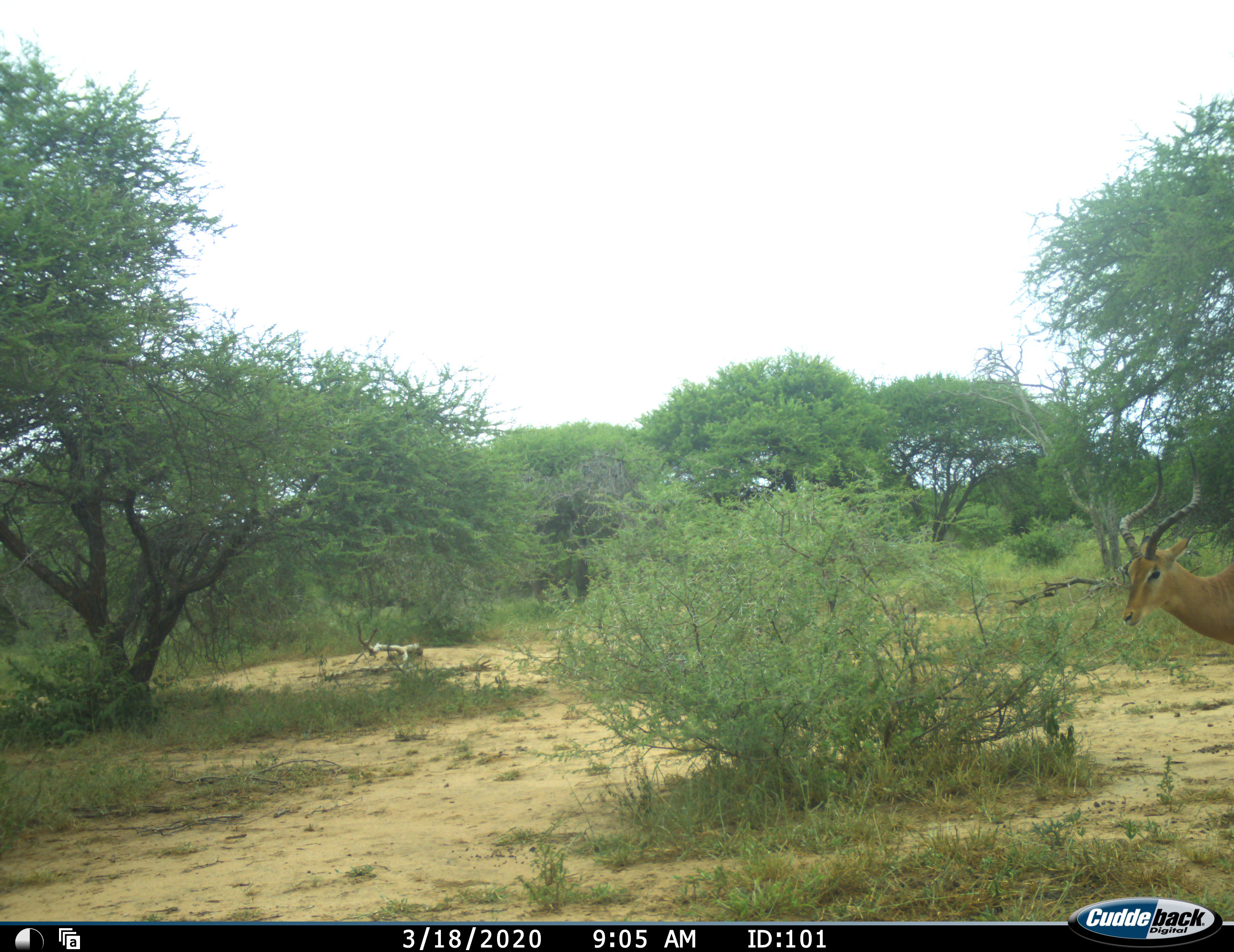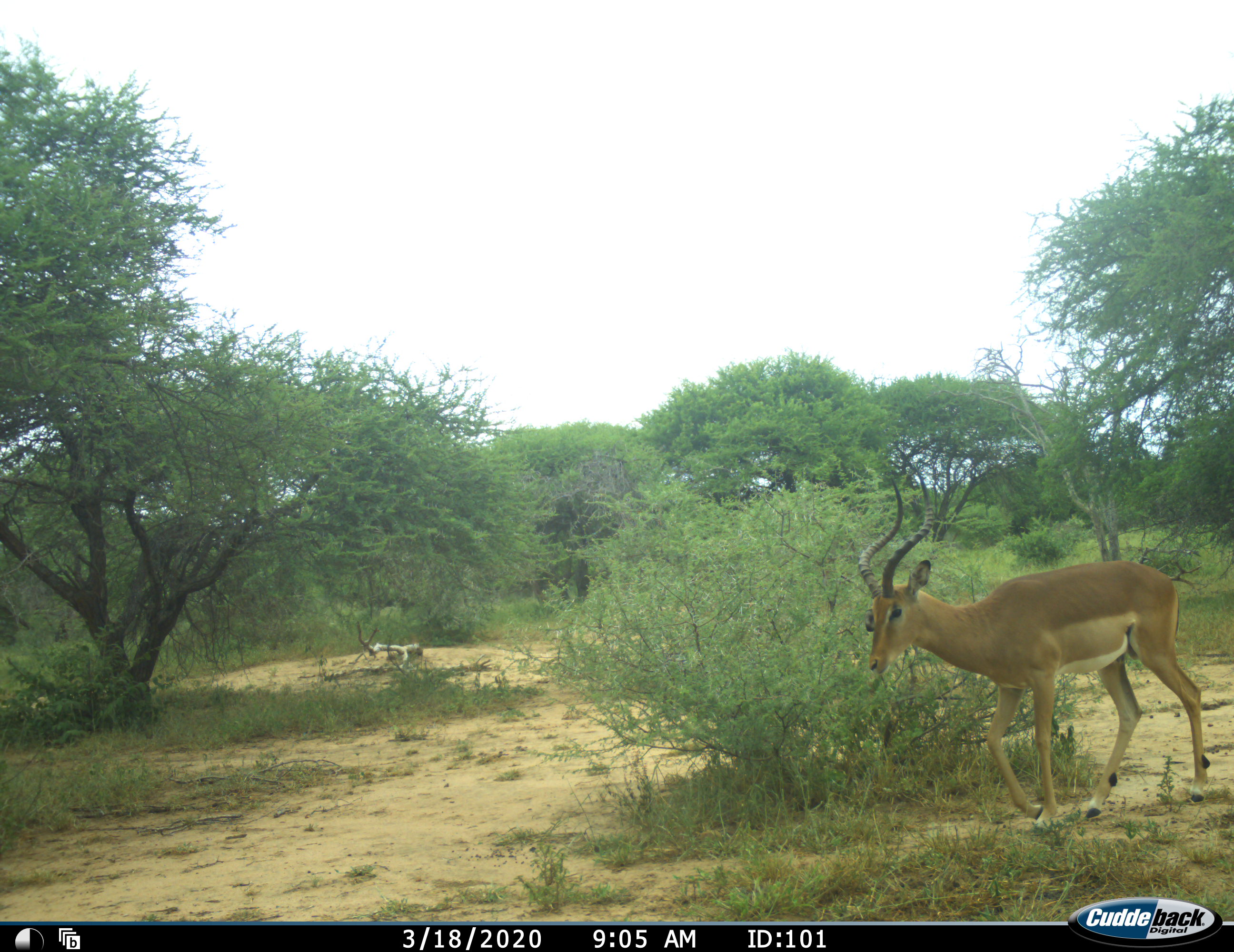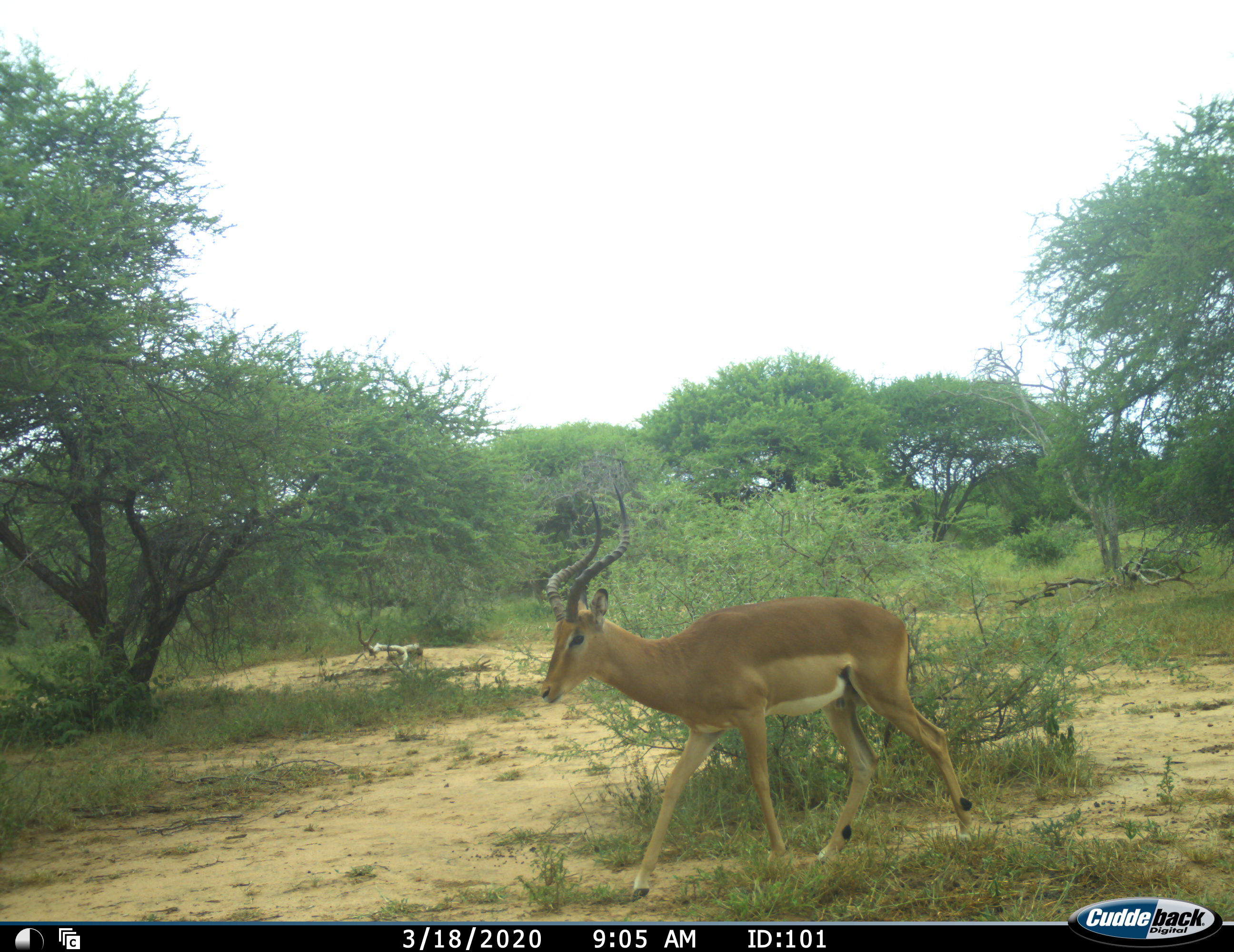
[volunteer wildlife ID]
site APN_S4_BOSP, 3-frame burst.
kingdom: Animalia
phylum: Chordata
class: Mammalia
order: Artiodactyla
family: Bovidae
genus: Aepyceros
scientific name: Aepyceros melampus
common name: impala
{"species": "impala (Aepyceros melampus)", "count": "1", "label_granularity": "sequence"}